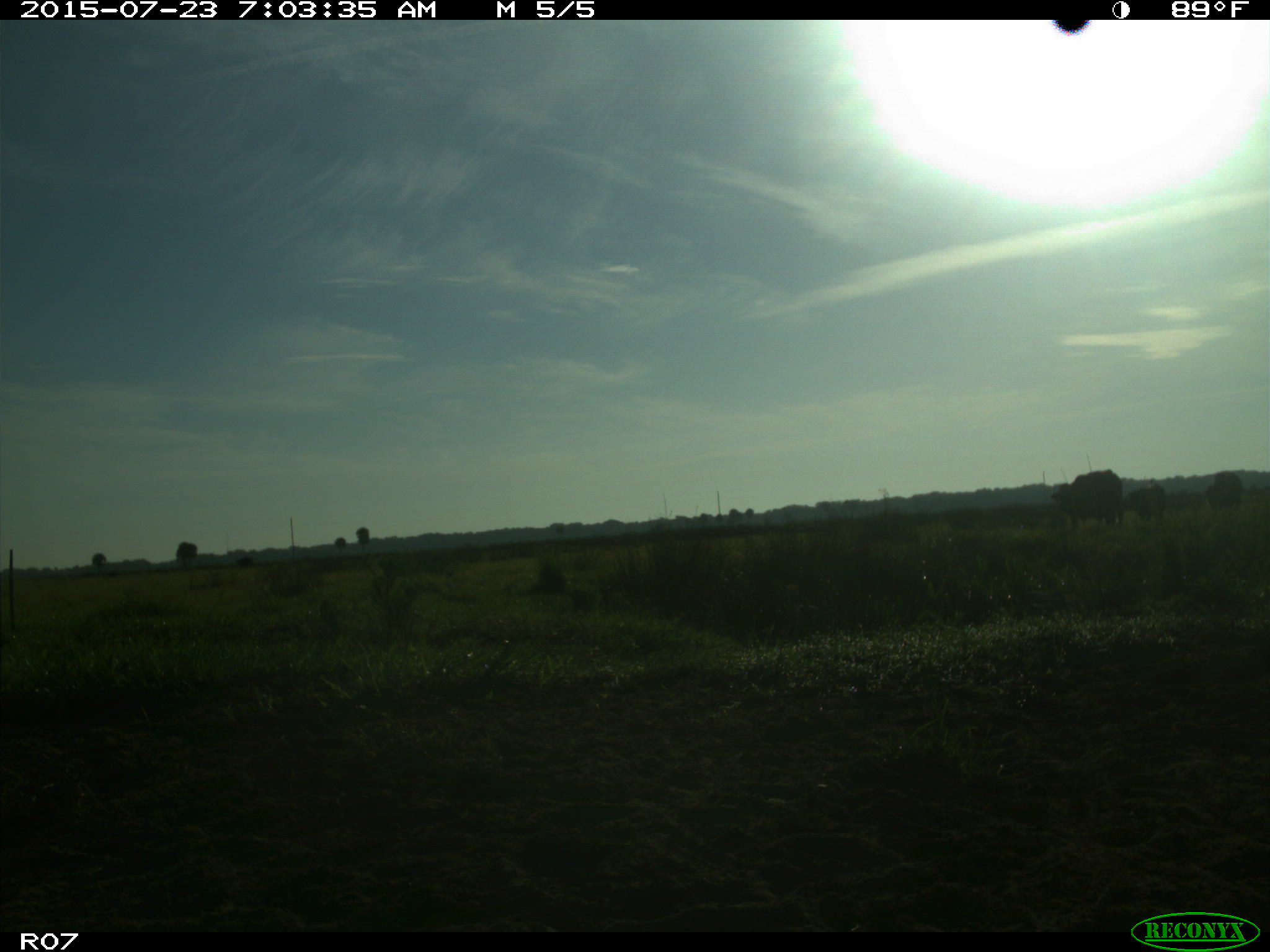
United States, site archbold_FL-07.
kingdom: Animalia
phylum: Chordata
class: Mammalia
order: Artiodactyla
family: Bovidae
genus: Bos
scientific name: Bos taurus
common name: domestic cow